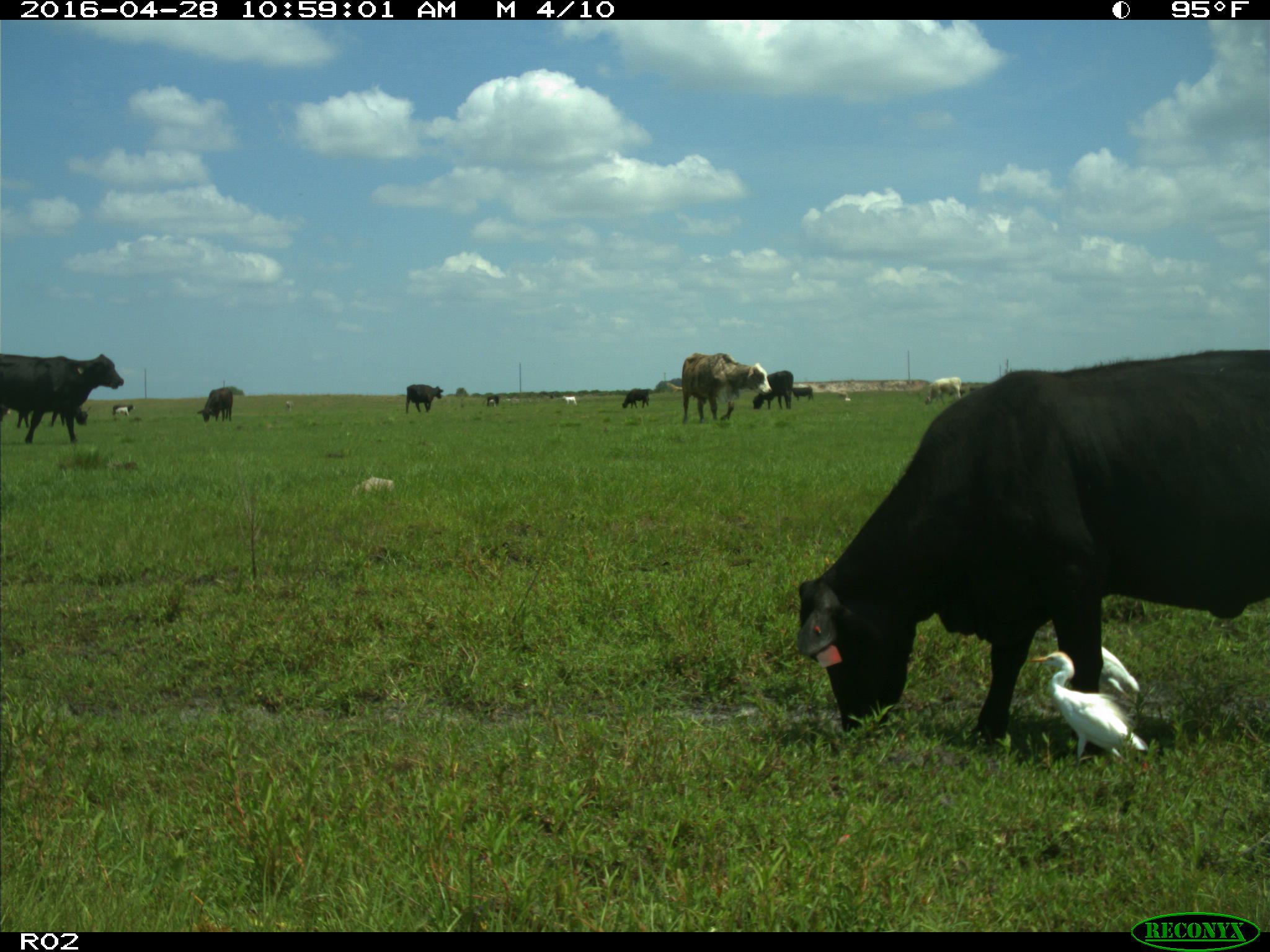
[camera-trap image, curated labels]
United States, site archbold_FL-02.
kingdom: Animalia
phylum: Chordata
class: Mammalia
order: Artiodactyla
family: Bovidae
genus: Bos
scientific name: Bos taurus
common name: domestic cow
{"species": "Bos taurus (domestic cow)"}